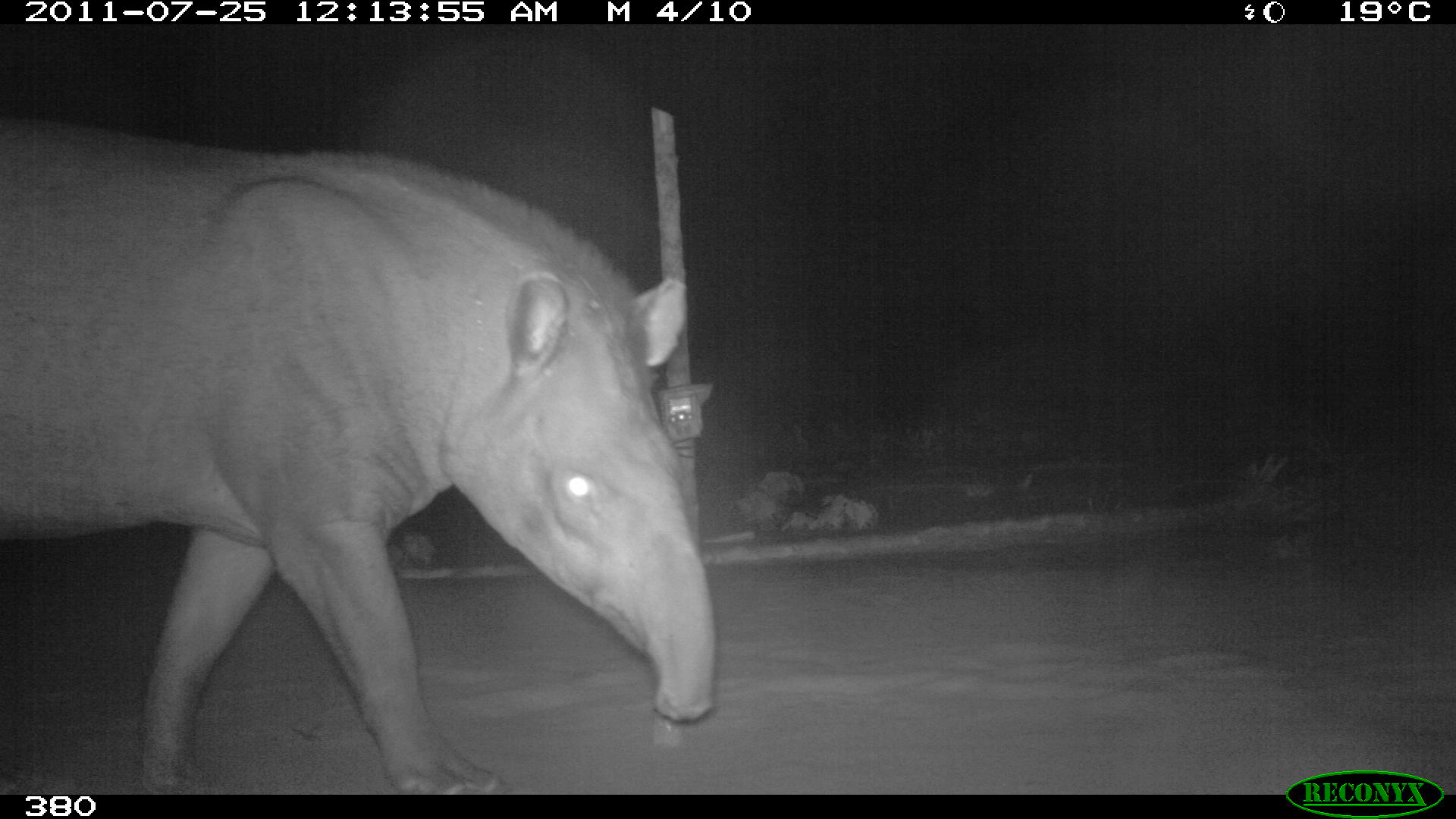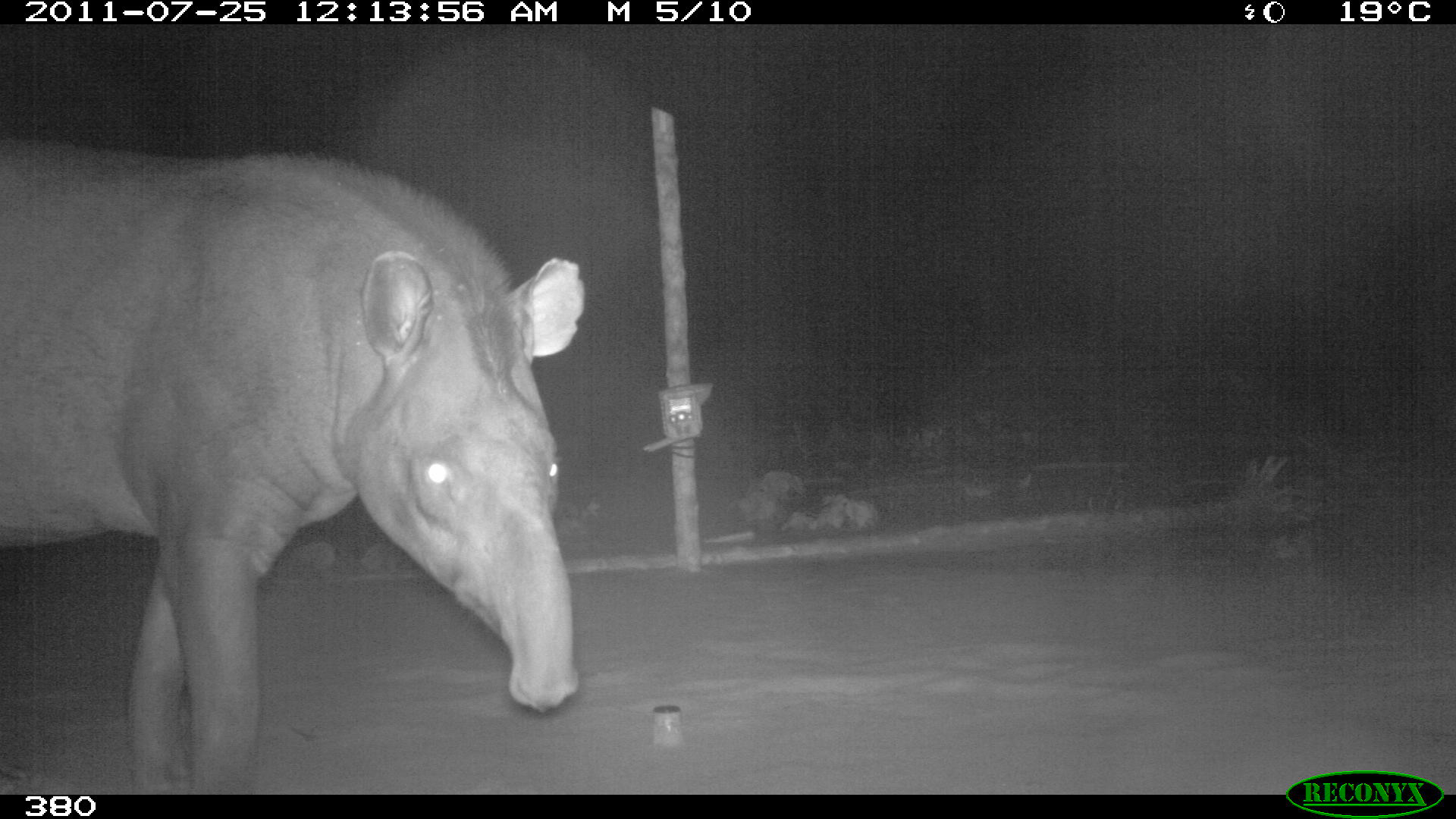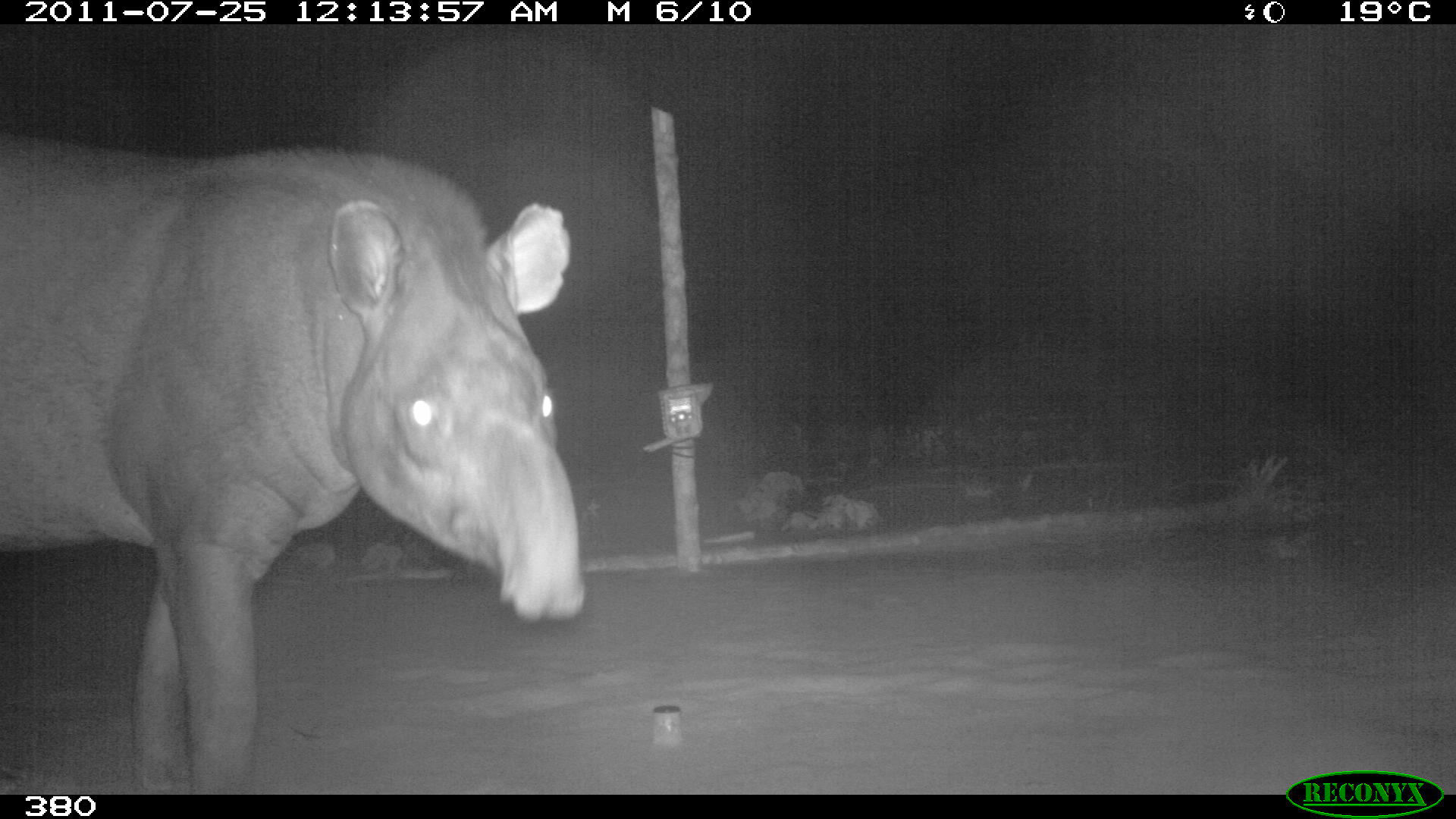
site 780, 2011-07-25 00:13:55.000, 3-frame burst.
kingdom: Animalia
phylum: Chordata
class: Mammalia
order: Perissodactyla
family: Tapiridae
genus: Tapirus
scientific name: Tapirus terrestris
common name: south american tapir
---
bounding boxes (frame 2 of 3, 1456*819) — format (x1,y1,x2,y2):
tapirus terrestris: (0,145,584,791)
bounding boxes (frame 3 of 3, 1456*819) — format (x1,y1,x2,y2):
tapirus terrestris: (0,127,581,792)